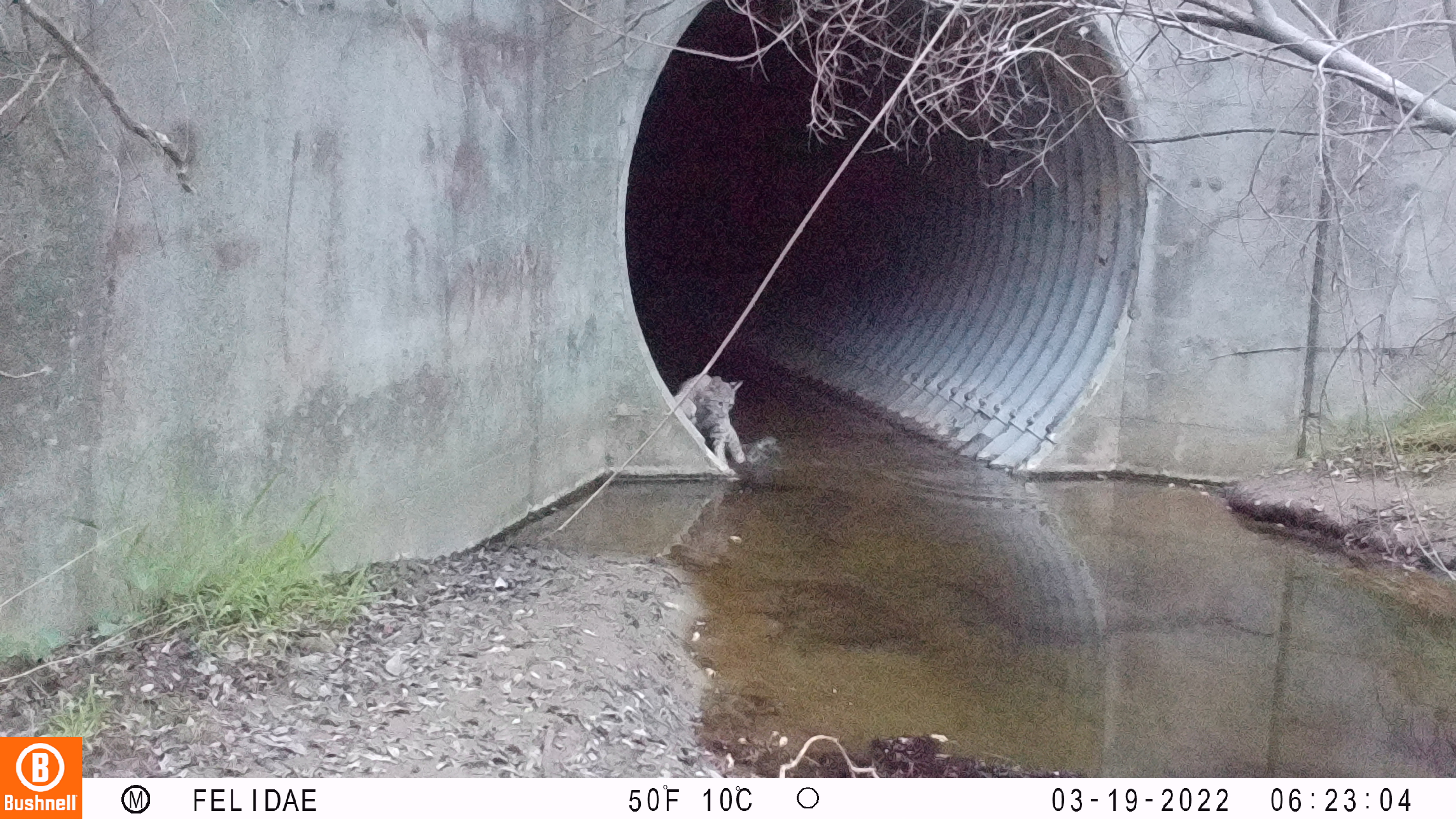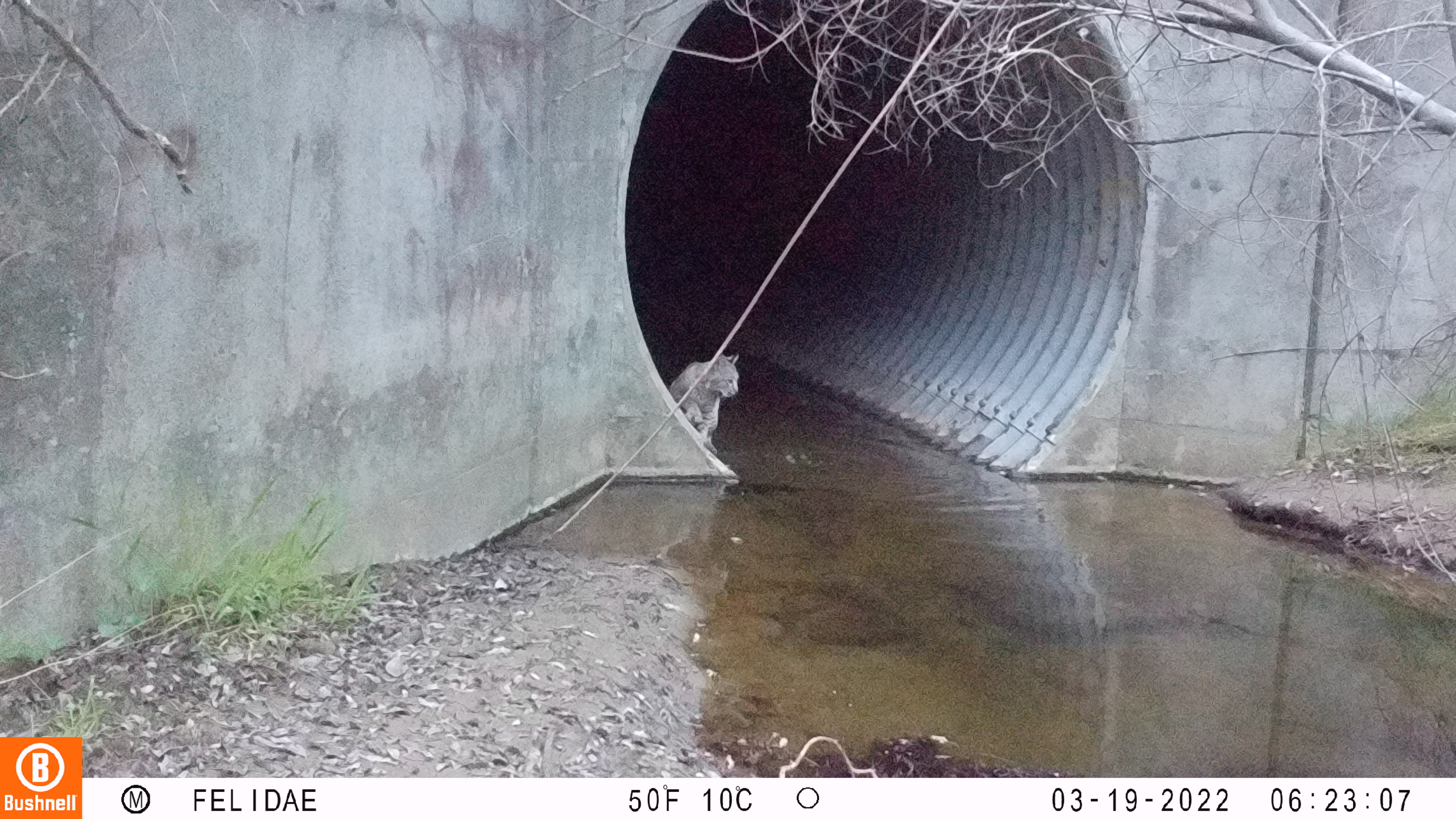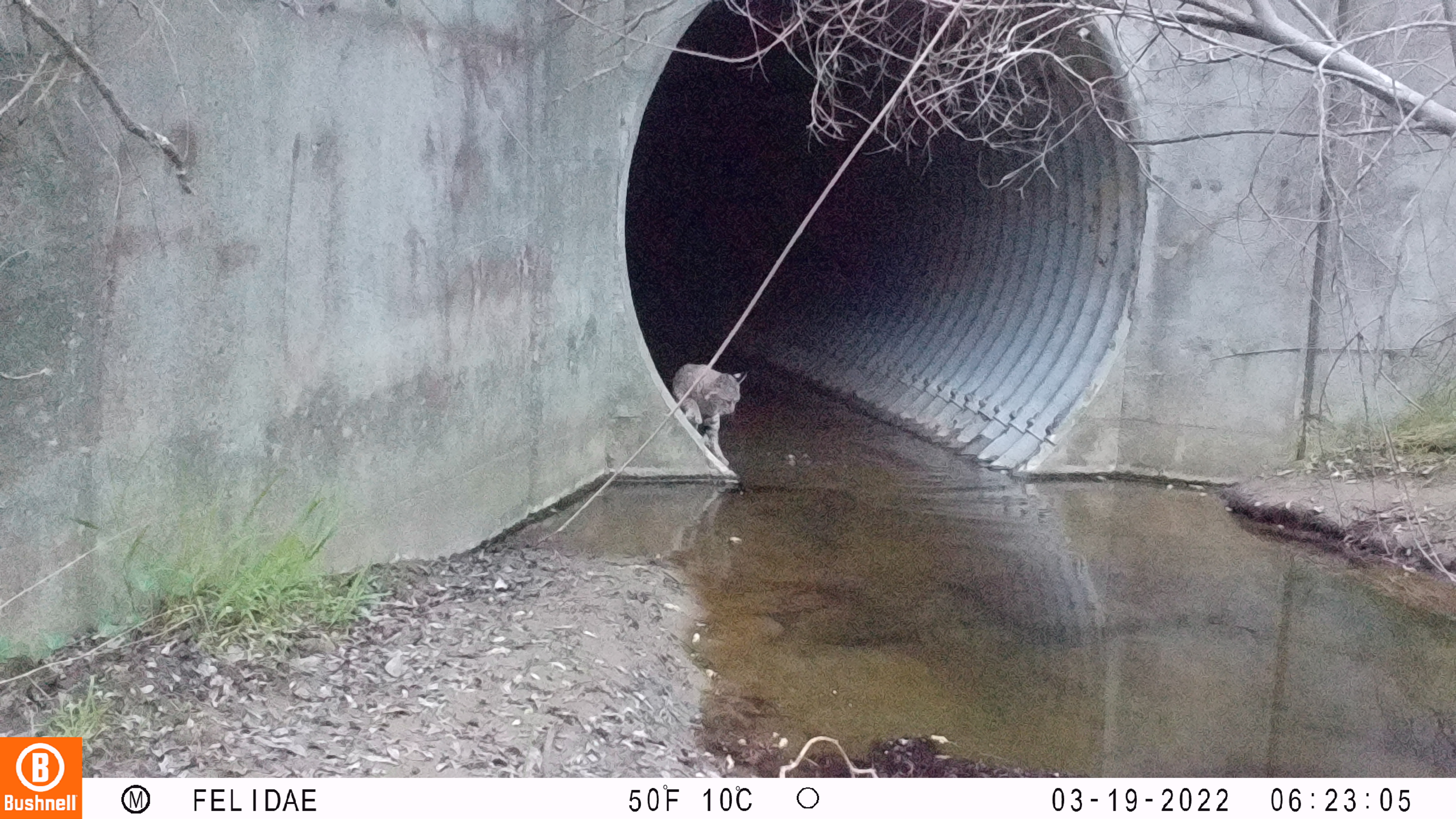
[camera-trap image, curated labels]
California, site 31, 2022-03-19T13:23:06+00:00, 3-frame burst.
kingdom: Animalia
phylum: Chordata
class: Mammalia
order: Carnivora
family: Felidae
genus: Lynx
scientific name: Lynx rufus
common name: bobcat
Bobcat (Lynx rufus).